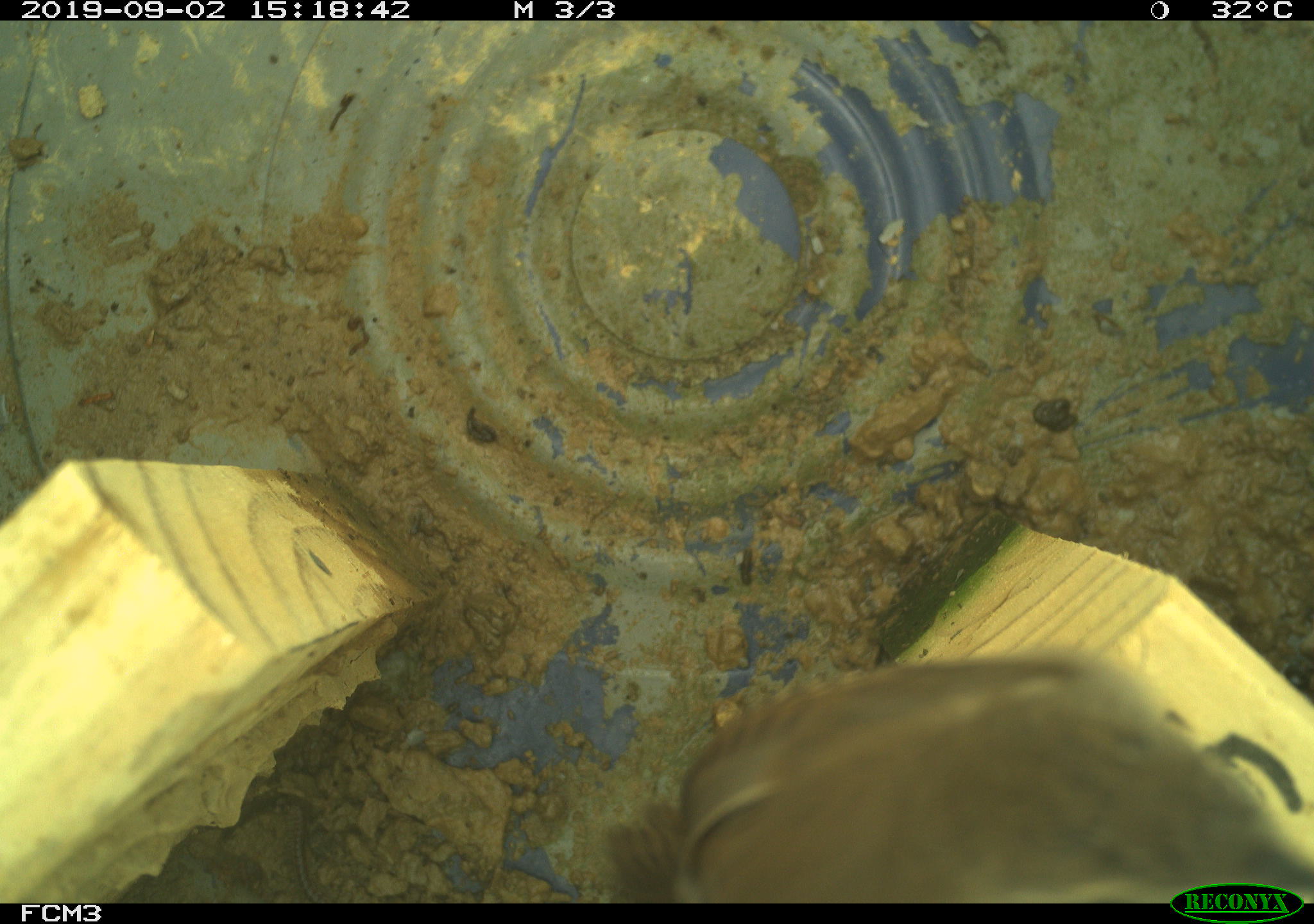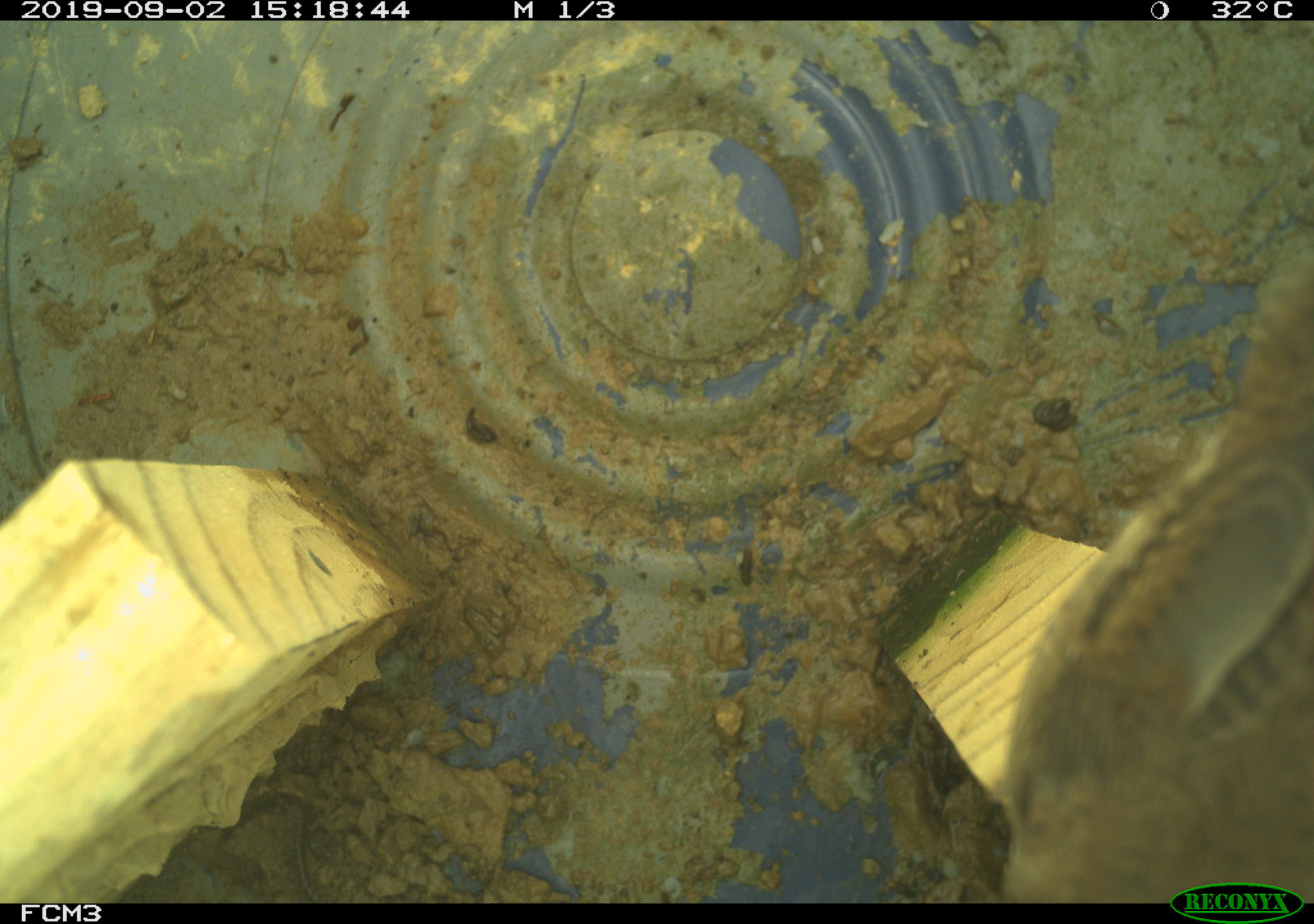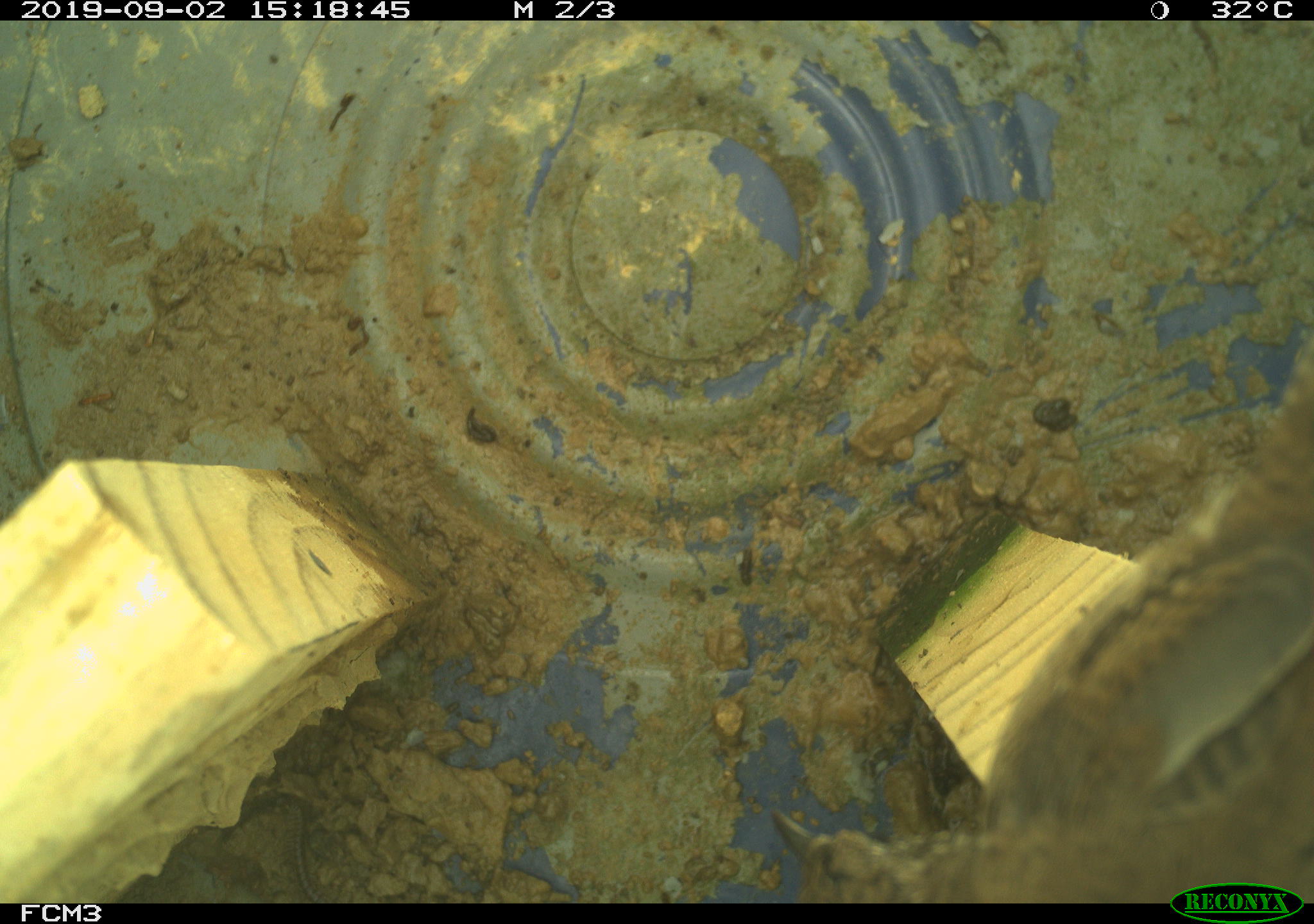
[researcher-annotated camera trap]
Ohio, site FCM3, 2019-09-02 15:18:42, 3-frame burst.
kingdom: Animalia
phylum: Chordata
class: Aves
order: Passeriformes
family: Troglodytidae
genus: Troglodytes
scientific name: Troglodytes aedon aedon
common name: northern house wren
Northern house wren (Troglodytes aedon aedon).